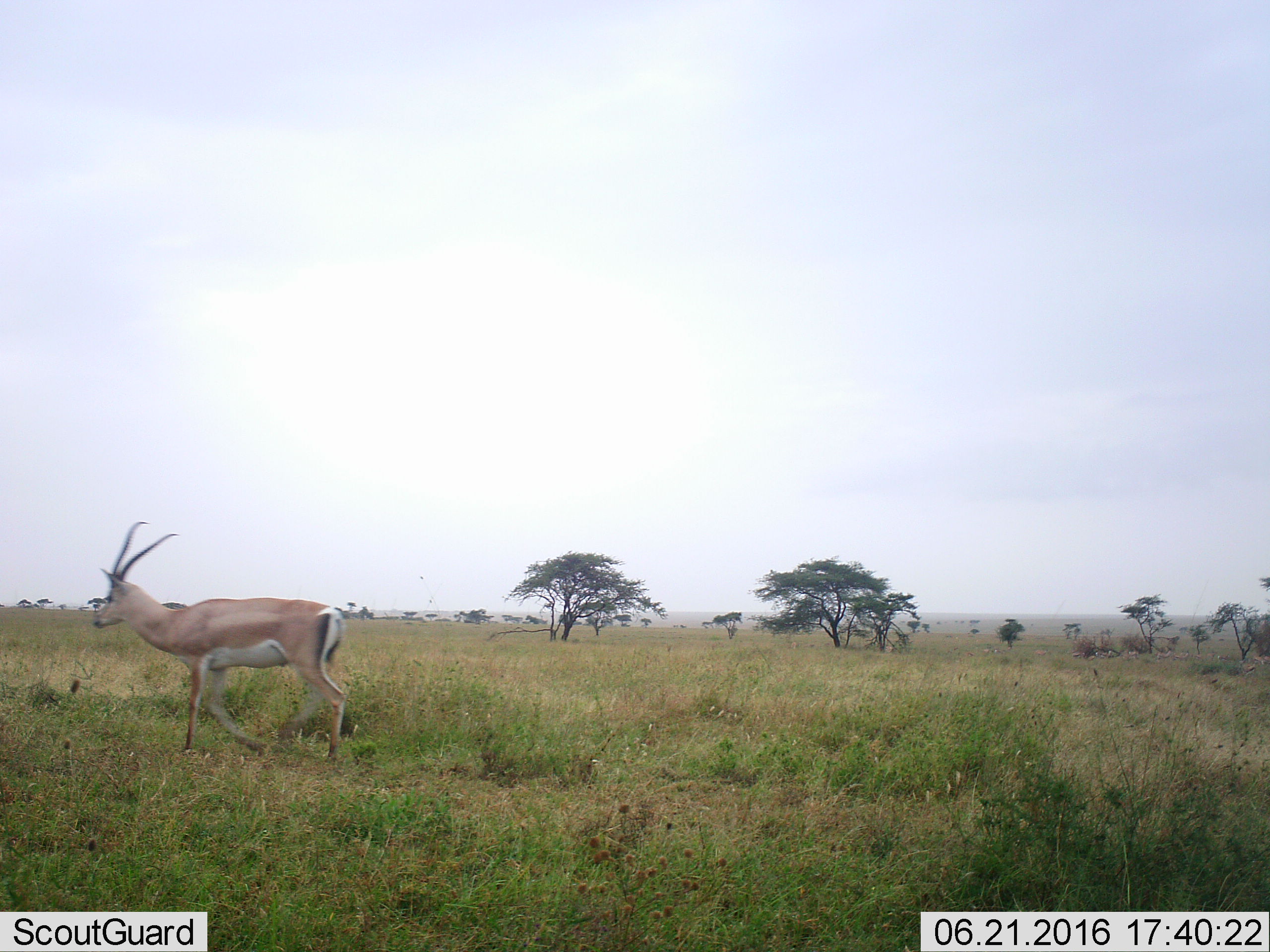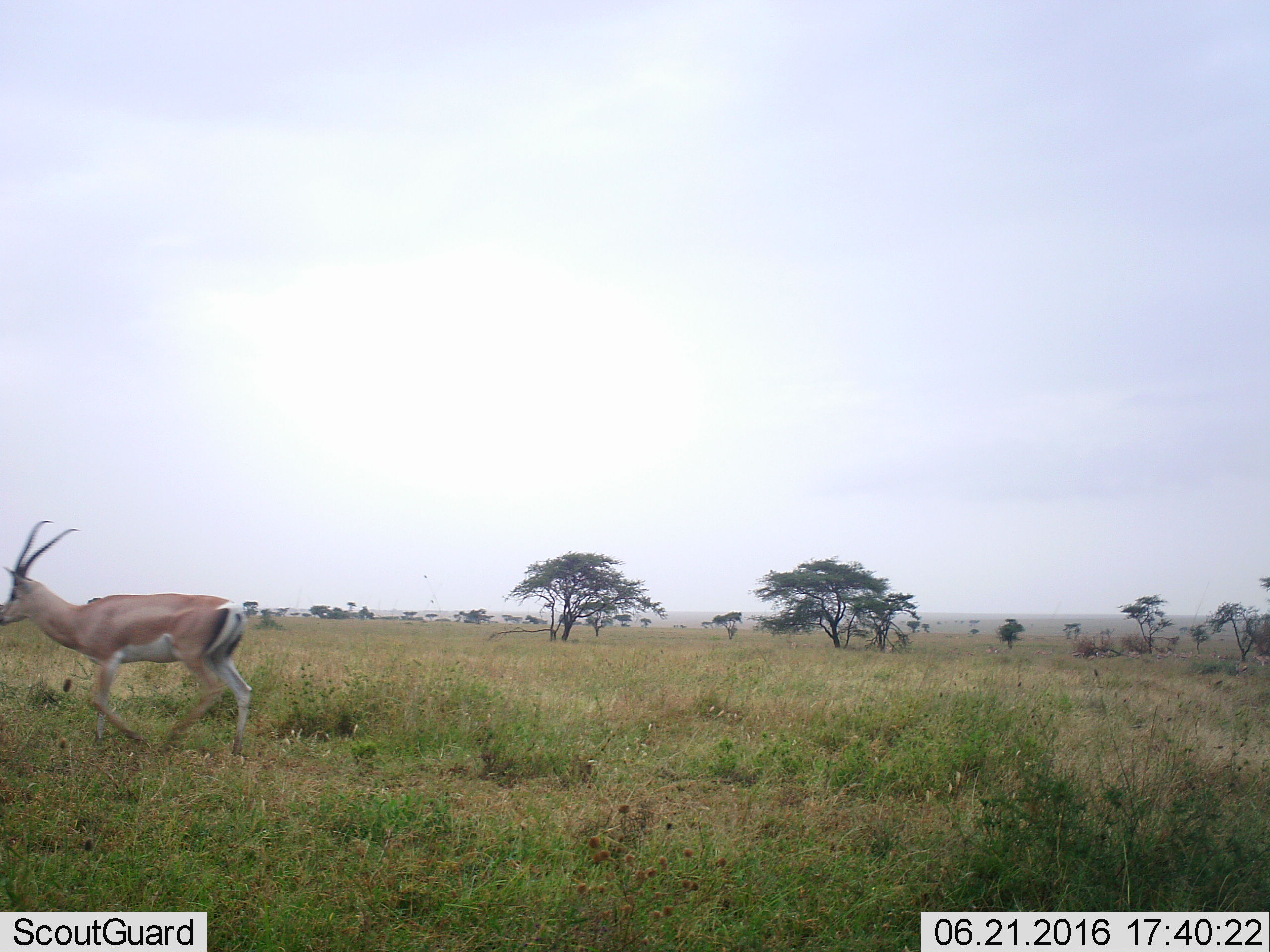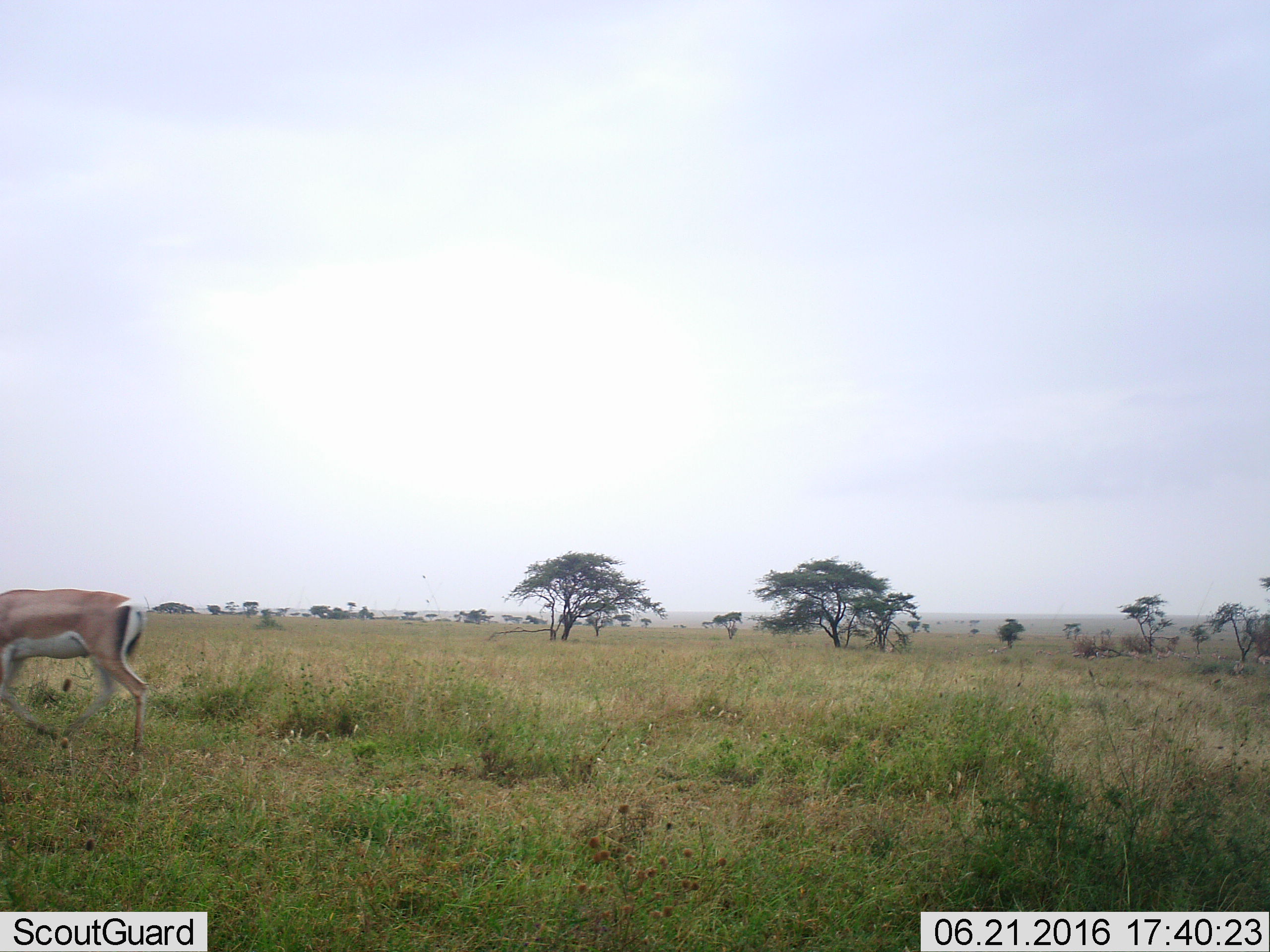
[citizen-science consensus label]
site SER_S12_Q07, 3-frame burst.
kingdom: Animalia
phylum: Chordata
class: Mammalia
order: Artiodactyla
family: Bovidae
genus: Nanger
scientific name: Nanger granti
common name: grant's gazelle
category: gazellegrants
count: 1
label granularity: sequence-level